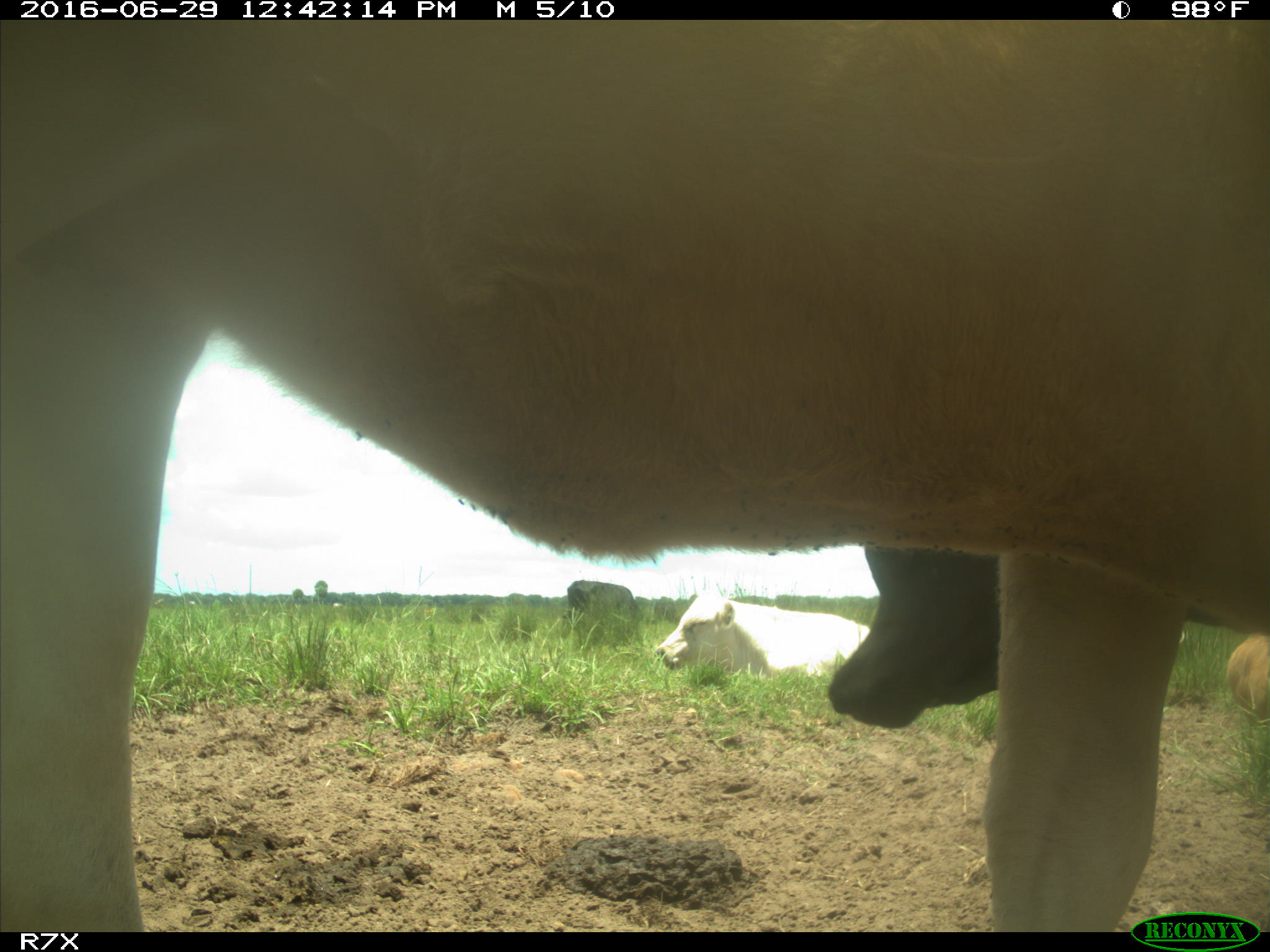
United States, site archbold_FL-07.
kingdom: Animalia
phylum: Chordata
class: Mammalia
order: Artiodactyla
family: Bovidae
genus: Bos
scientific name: Bos taurus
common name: domestic cow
Bos taurus (domestic cow).